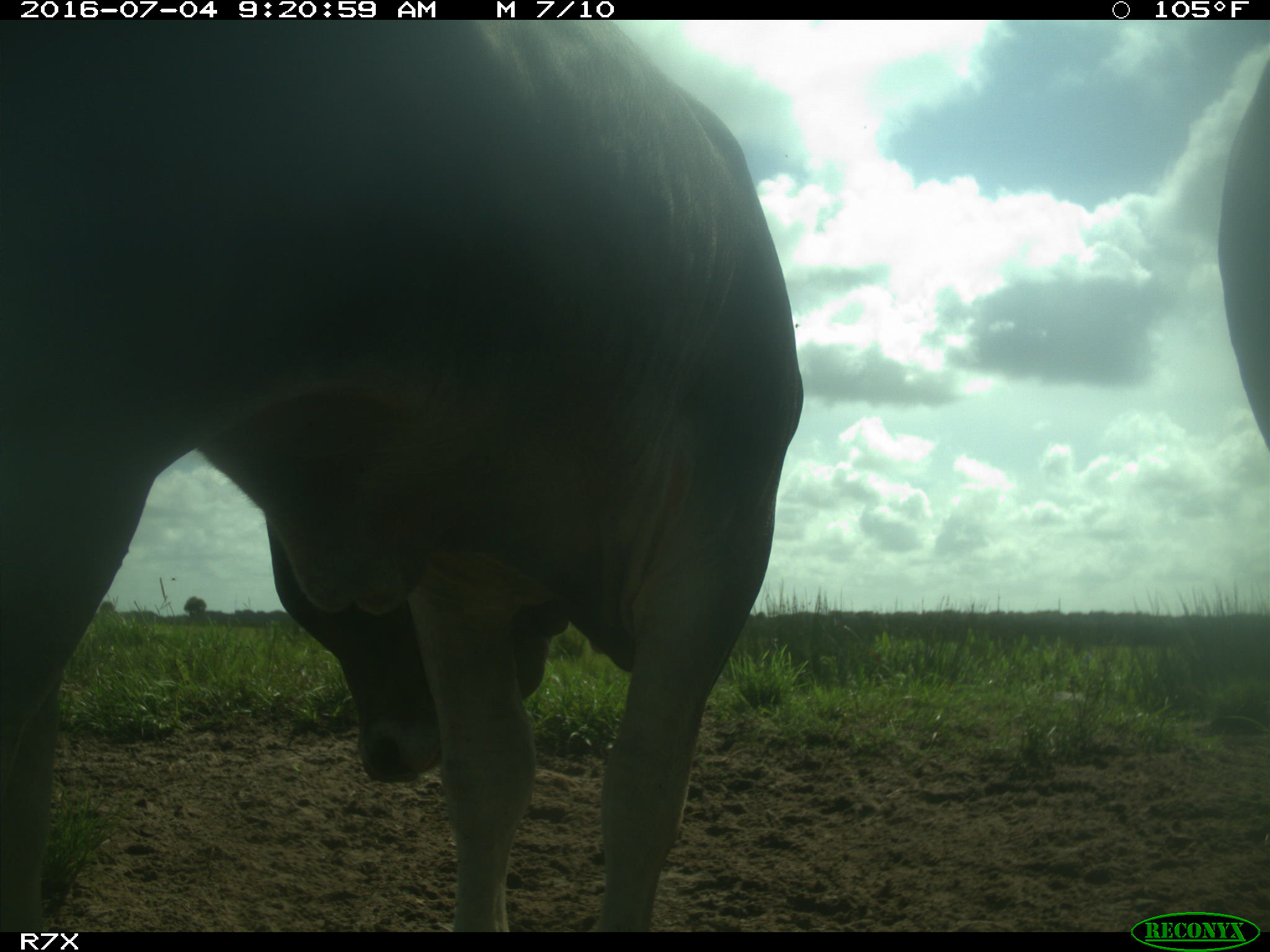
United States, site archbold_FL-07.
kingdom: Animalia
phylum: Chordata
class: Mammalia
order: Artiodactyla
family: Bovidae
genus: Bos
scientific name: Bos taurus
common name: domestic cow